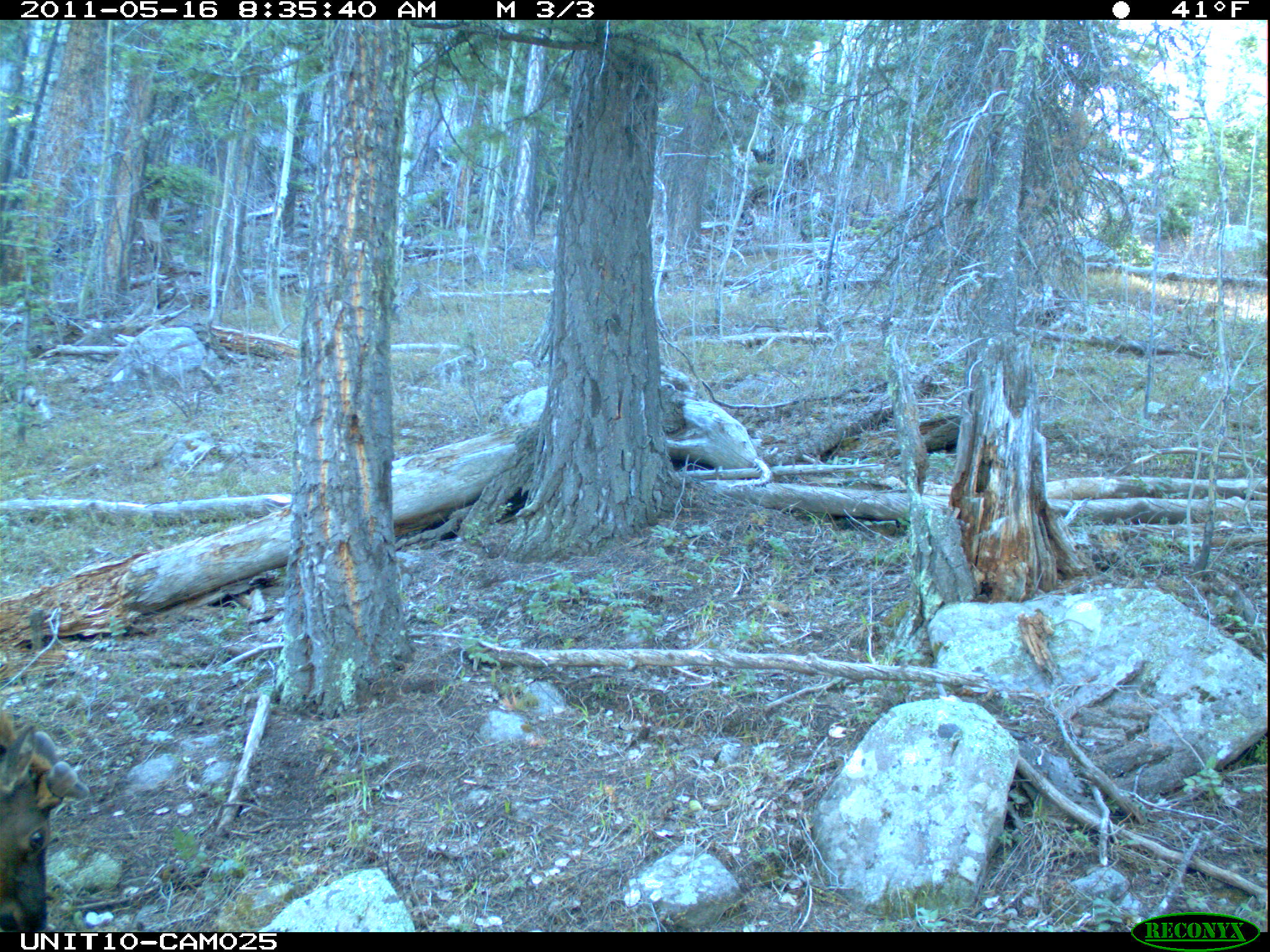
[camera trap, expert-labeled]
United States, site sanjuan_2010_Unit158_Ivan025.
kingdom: Animalia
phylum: Chordata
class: Mammalia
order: Artiodactyla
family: Cervidae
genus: Cervus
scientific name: Cervus elaphus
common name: red deer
Cervus elaphus (red deer).